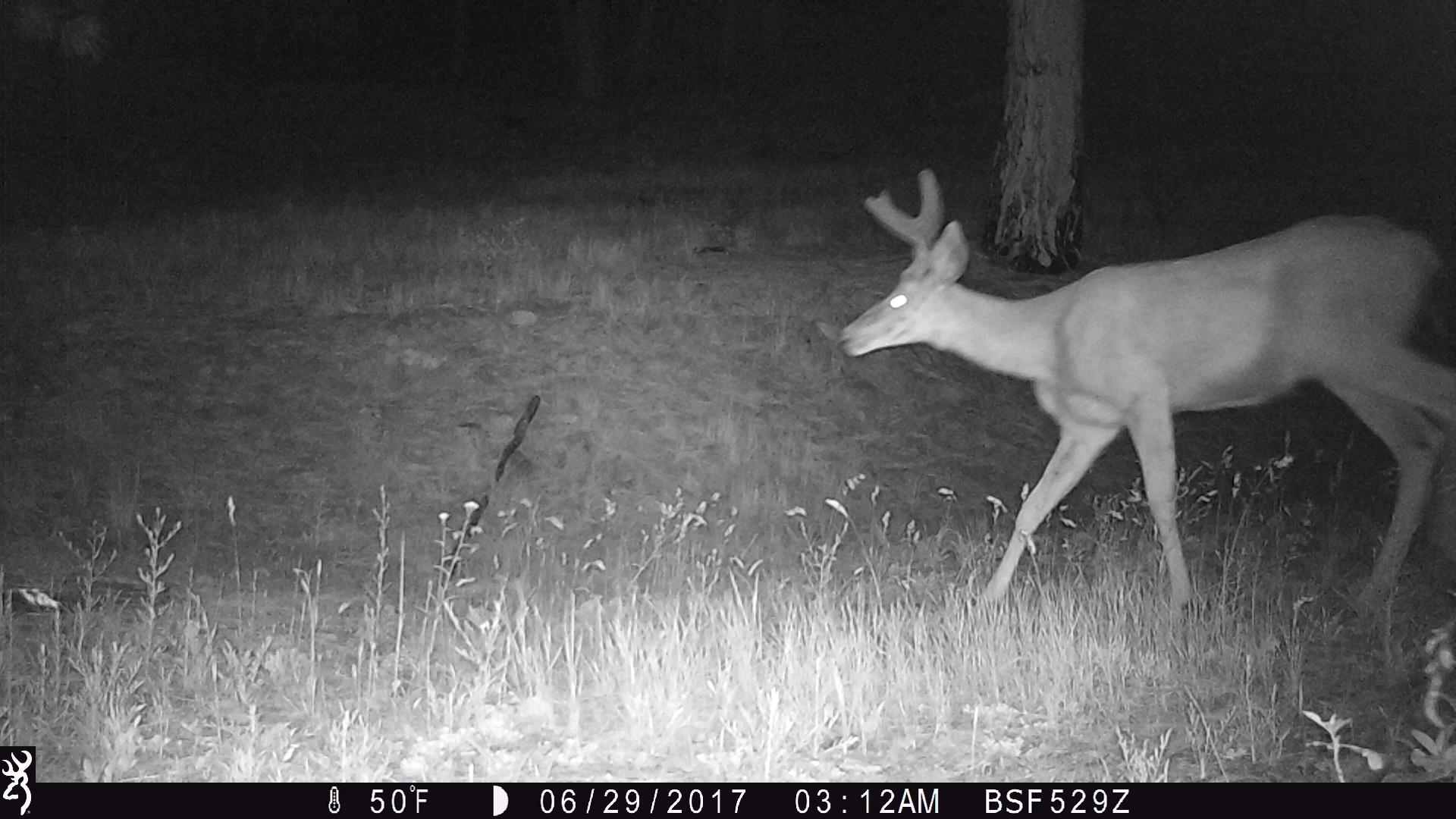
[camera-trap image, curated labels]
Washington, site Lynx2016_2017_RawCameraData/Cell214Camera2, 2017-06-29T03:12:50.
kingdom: Animalia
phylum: Chordata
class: Mammalia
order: Artiodactyla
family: Cervidae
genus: Odocoileus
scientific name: Odocoileus hemionus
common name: mule deer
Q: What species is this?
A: Odocoileus hemionus (mule deer).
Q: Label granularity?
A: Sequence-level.